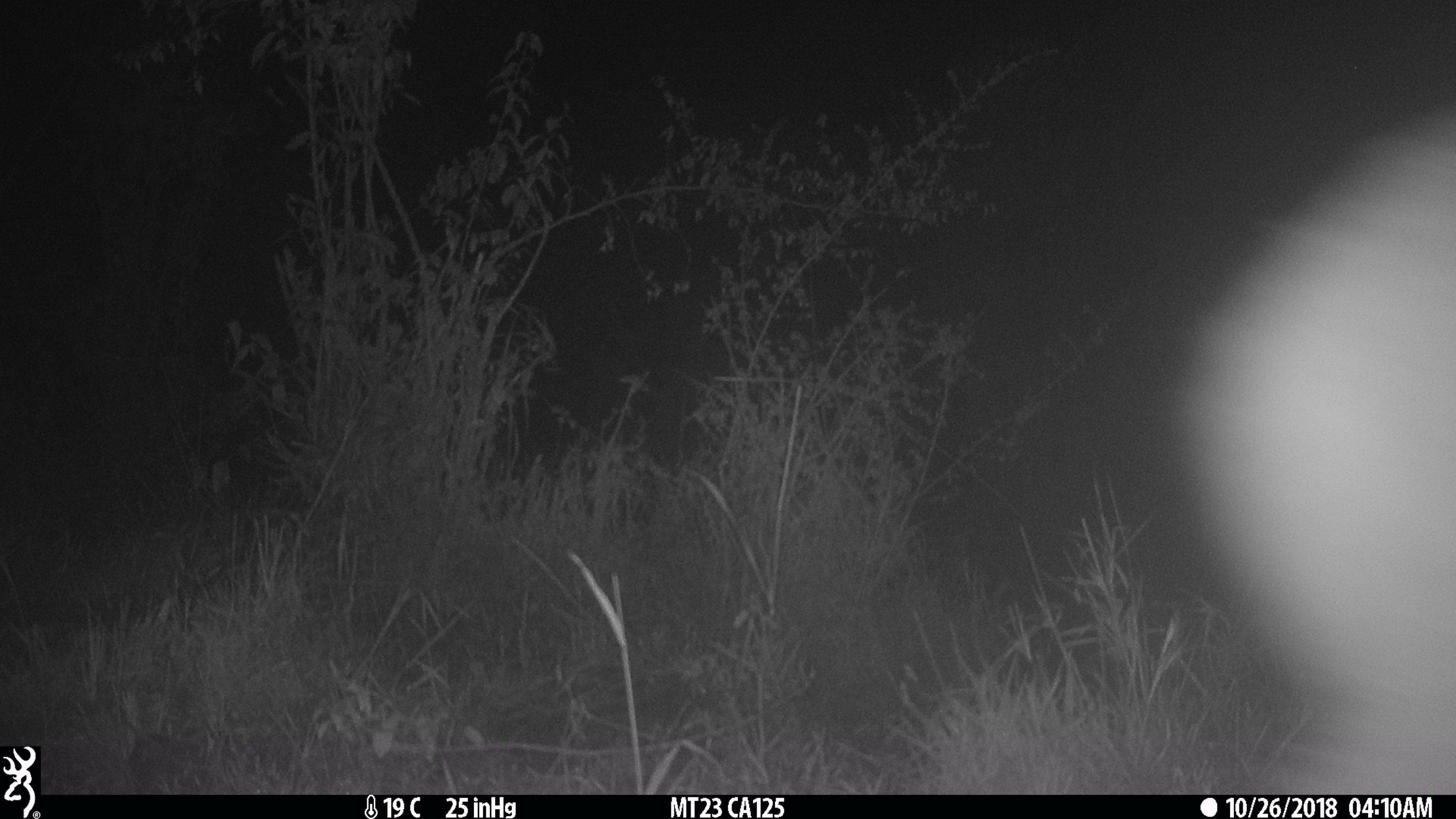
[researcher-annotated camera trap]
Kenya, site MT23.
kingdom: Animalia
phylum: Chordata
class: Mammalia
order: Artiodactyla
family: Bovidae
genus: Tragelaphus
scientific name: Tragelaphus scriptus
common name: bushbuck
Bushbuck (Tragelaphus scriptus).